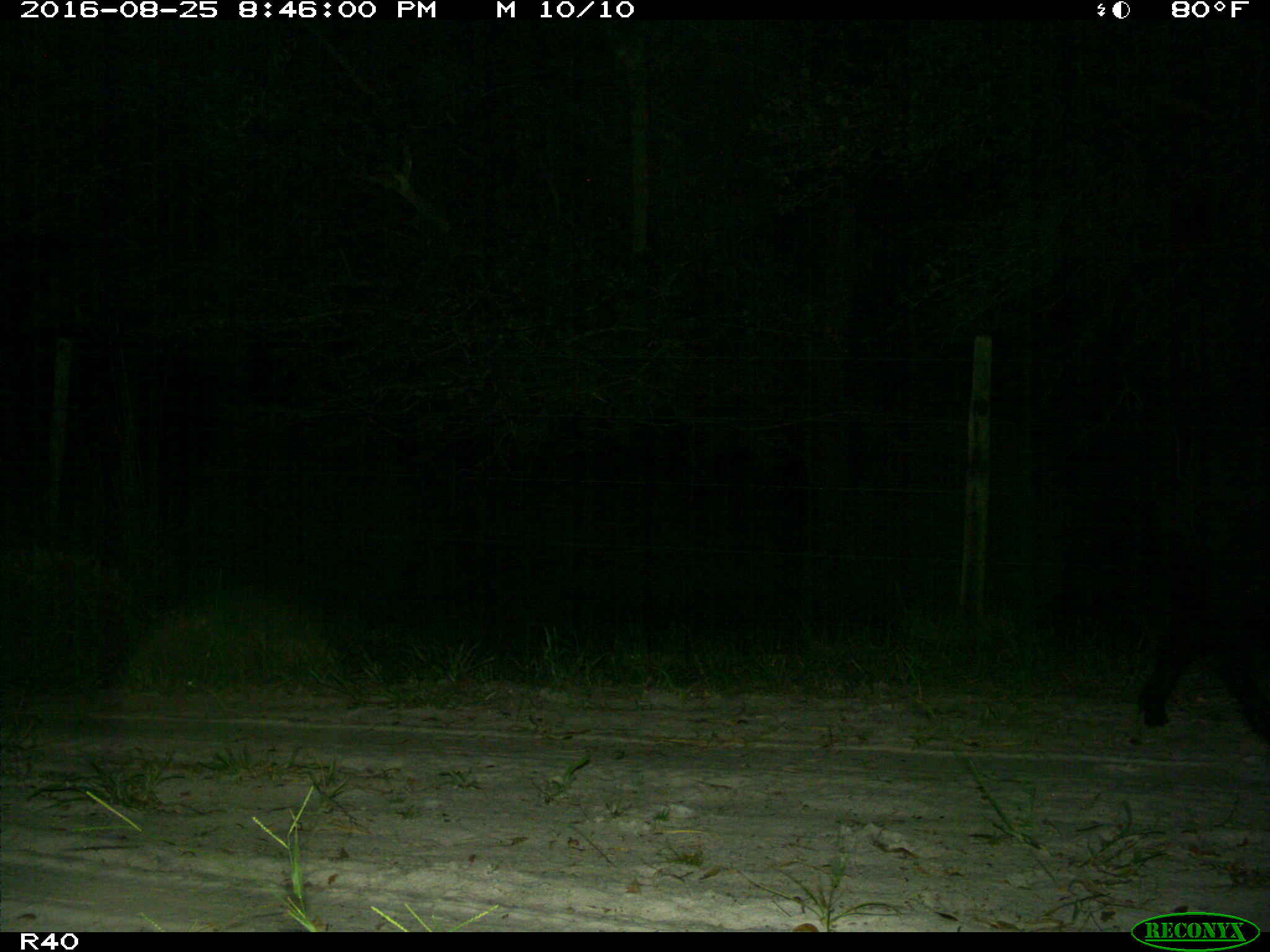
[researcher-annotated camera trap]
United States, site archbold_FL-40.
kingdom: Animalia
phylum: Chordata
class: Mammalia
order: Artiodactyla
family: Suidae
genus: Sus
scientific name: Sus scrofa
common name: wild boar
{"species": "Sus scrofa (wild boar)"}